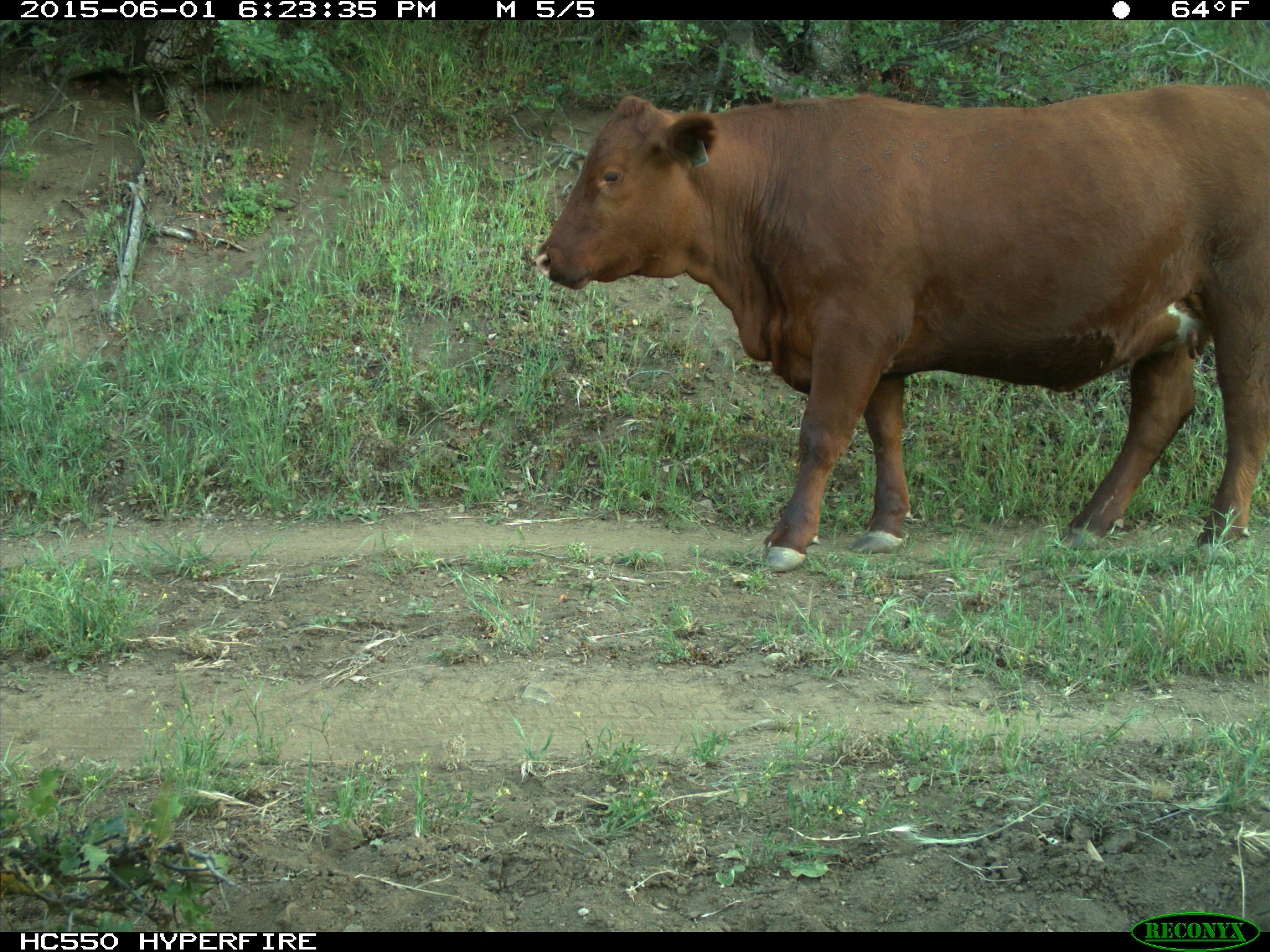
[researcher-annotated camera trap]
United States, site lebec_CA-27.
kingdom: Animalia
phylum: Chordata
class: Mammalia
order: Artiodactyla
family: Bovidae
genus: Bos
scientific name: Bos taurus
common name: domestic cow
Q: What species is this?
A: Bos taurus (domestic cow).